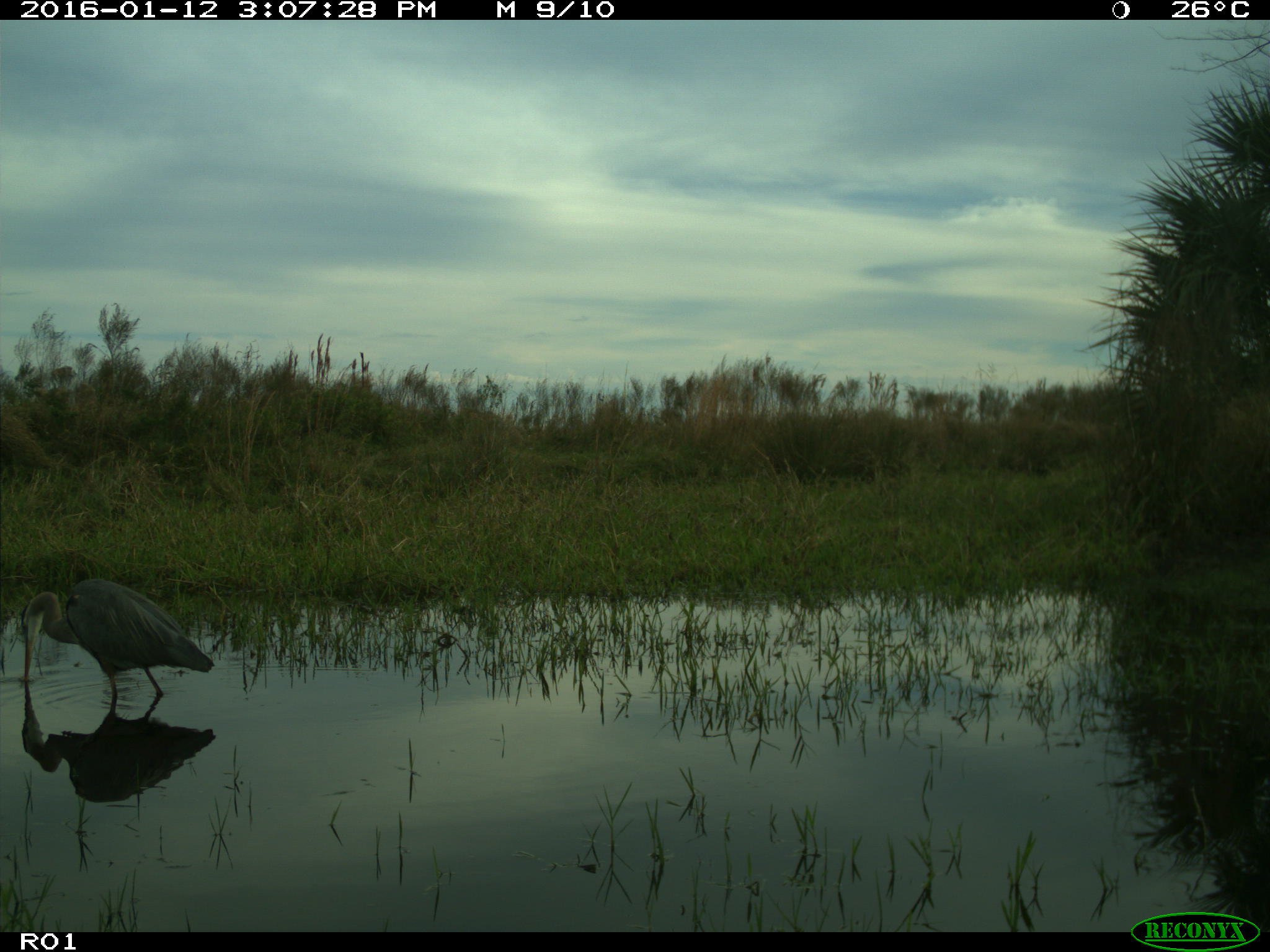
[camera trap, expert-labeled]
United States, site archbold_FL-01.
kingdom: Animalia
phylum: Chordata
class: Aves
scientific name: Aves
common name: birds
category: unidentified bird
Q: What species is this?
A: Unidentified bird (birds) (Aves).